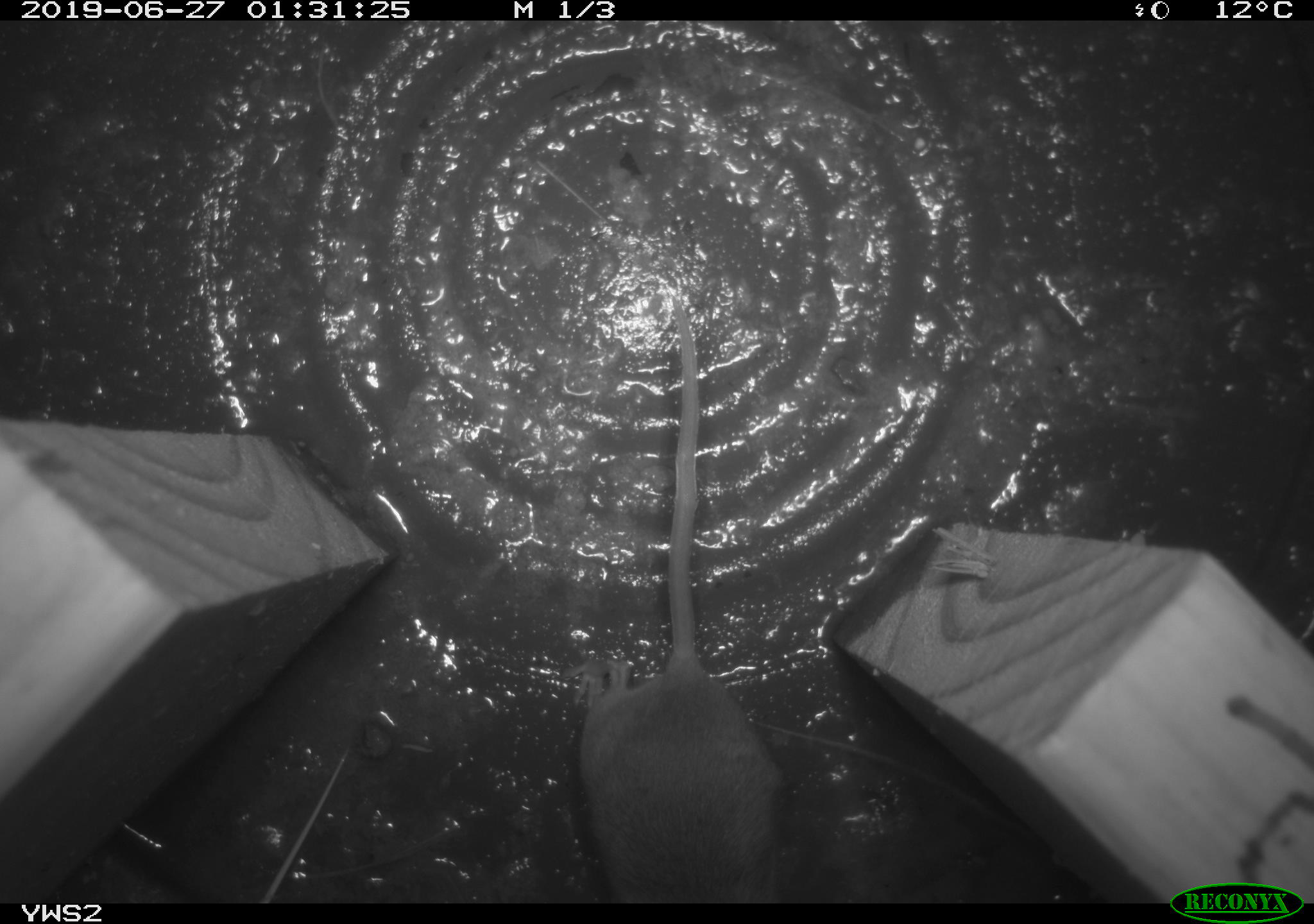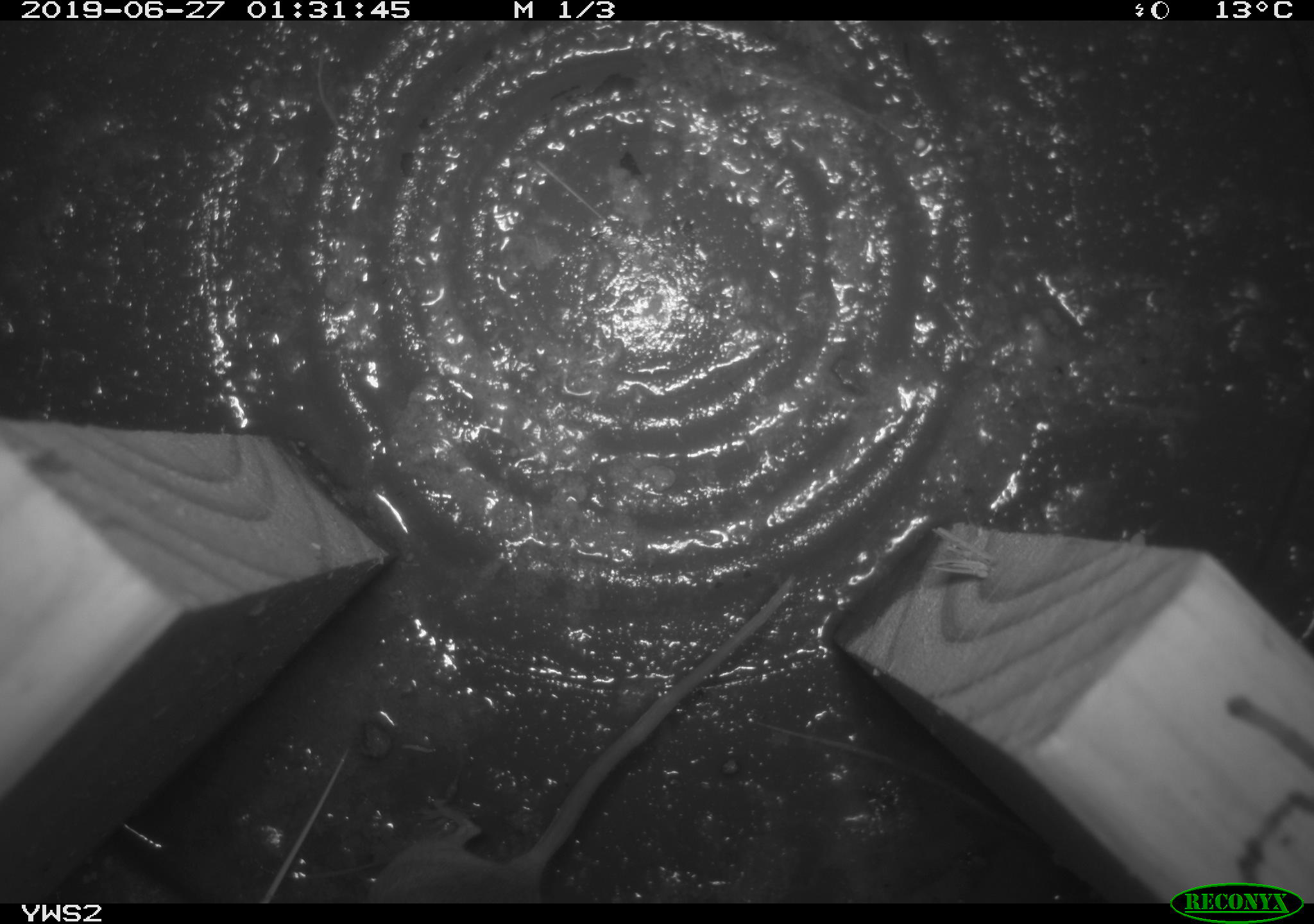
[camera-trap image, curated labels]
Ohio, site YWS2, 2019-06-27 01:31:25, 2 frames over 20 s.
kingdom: Animalia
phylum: Chordata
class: Mammalia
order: Rodentia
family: Cricetidae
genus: Peromyscus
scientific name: Peromyscus leucopus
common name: white-footed mouse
White-footed mouse (Peromyscus leucopus).